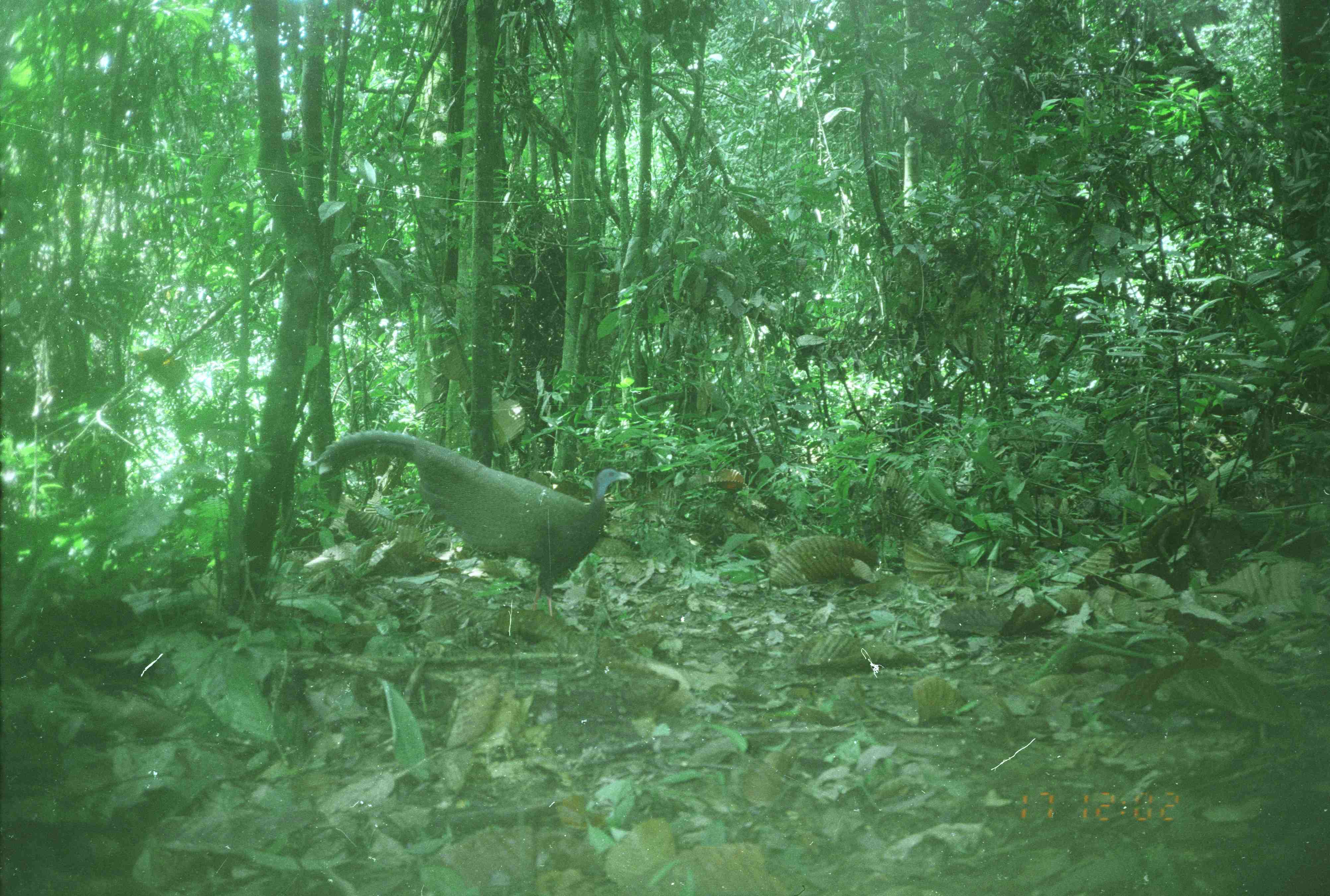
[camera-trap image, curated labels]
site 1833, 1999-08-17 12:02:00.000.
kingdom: Animalia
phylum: Chordata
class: Aves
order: Galliformes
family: Phasianidae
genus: Argusianus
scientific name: Argusianus argus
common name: great argus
Argusianus argus (great argus), count 1.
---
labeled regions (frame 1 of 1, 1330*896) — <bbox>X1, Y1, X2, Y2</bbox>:
argusianus argus: <bbox>300, 429, 631, 618</bbox>